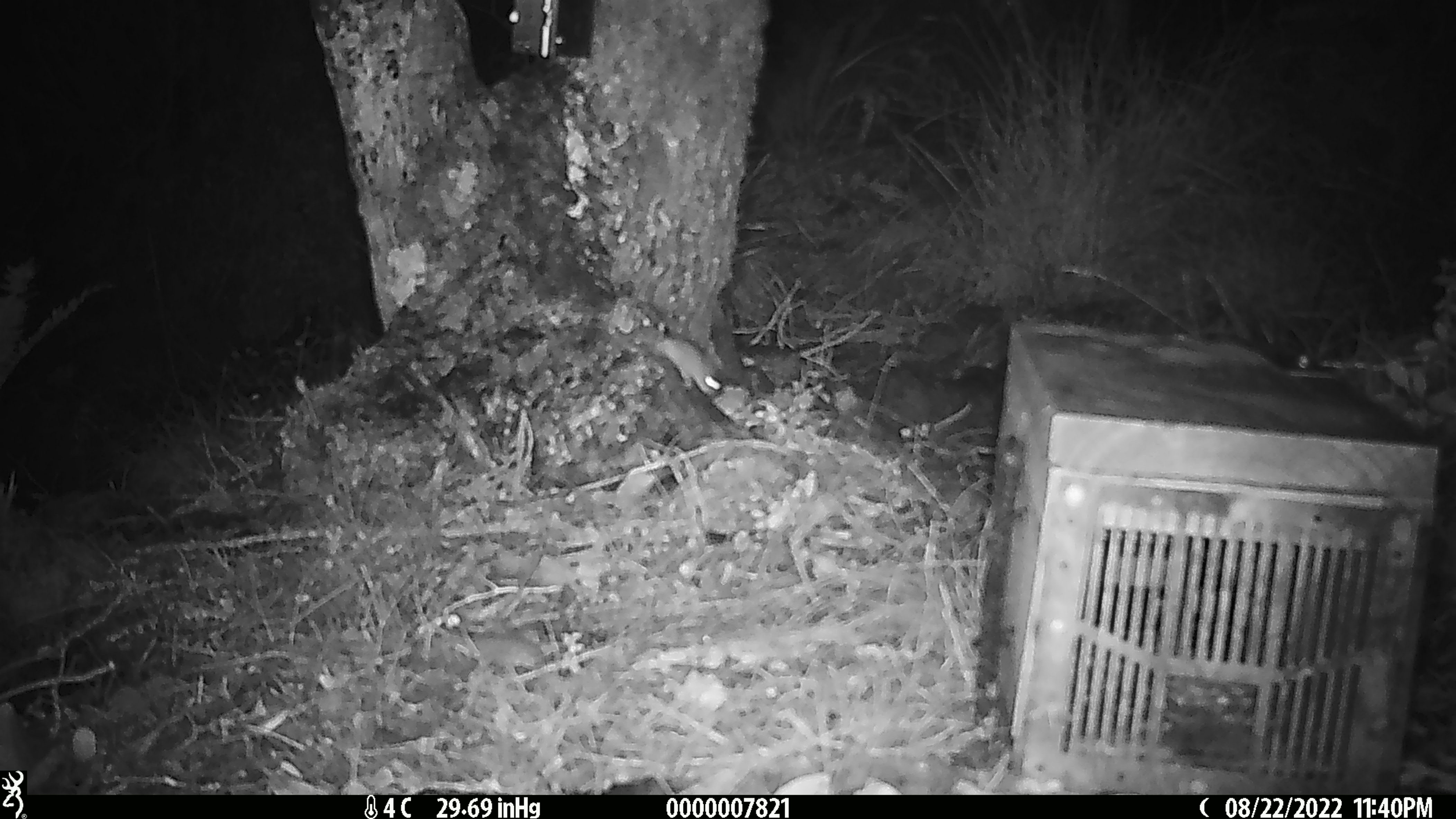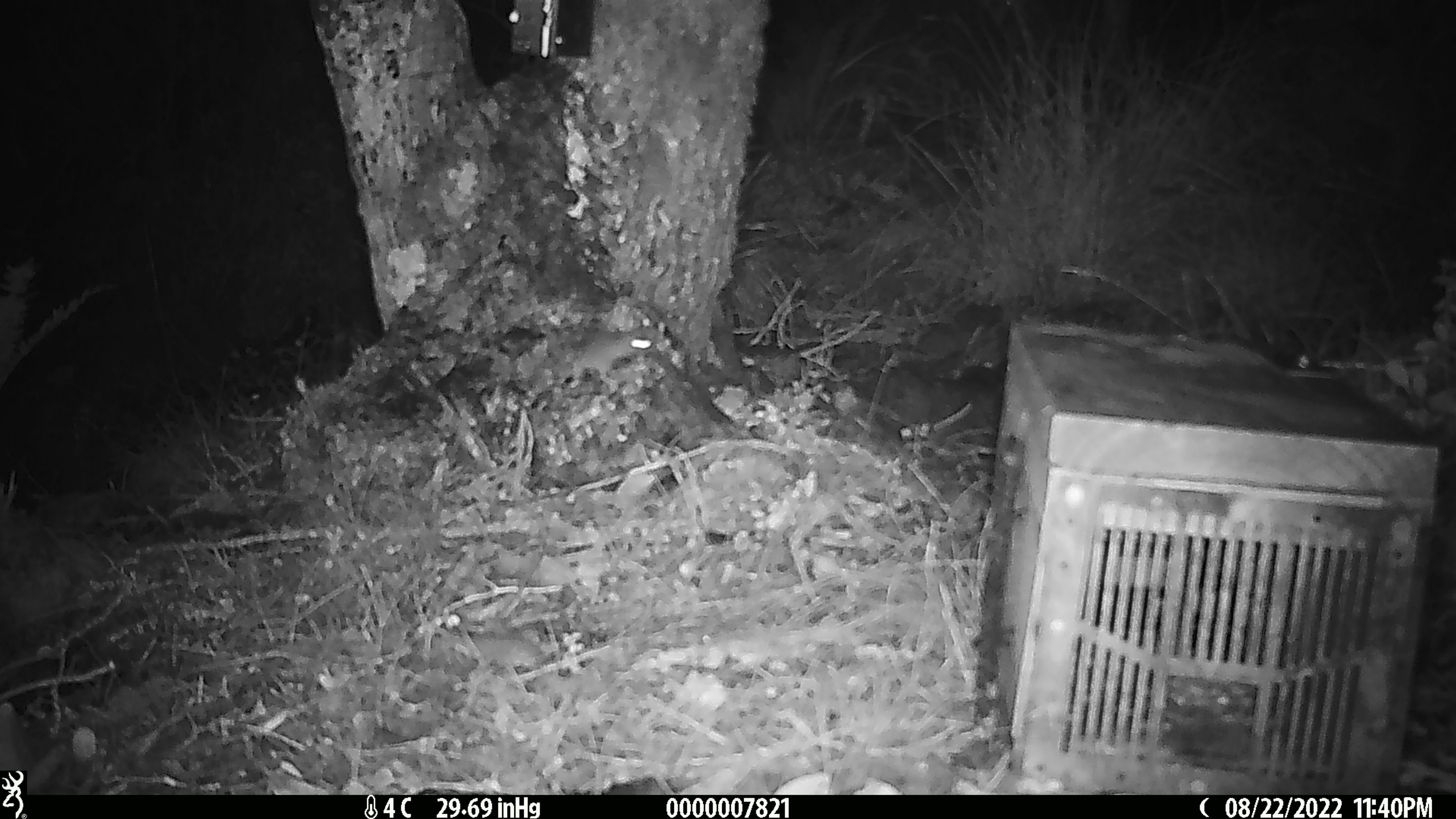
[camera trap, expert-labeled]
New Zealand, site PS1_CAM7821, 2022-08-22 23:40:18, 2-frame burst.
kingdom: Animalia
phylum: Chordata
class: Mammalia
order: Rodentia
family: Muridae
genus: Mus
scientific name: Mus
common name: mouse